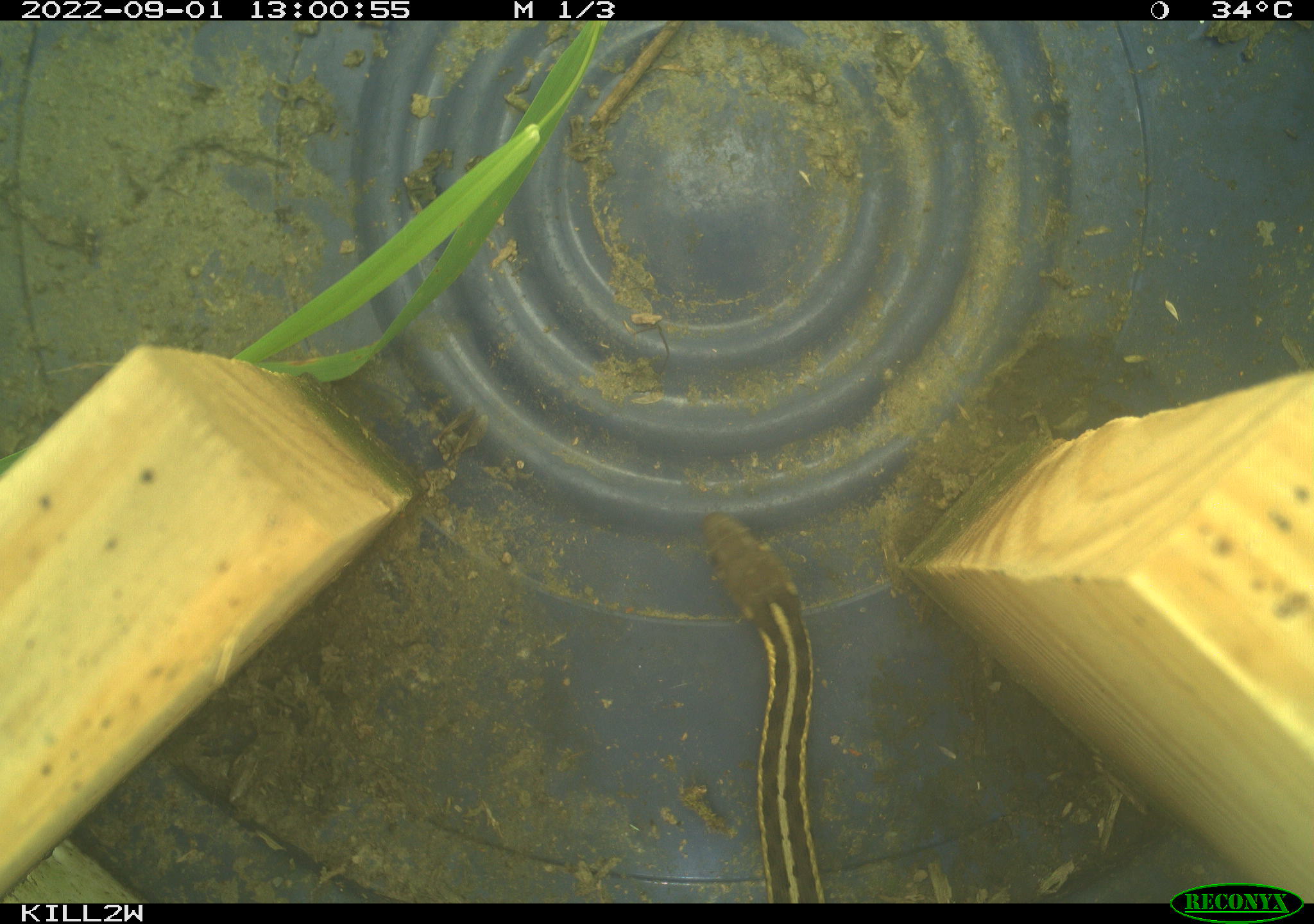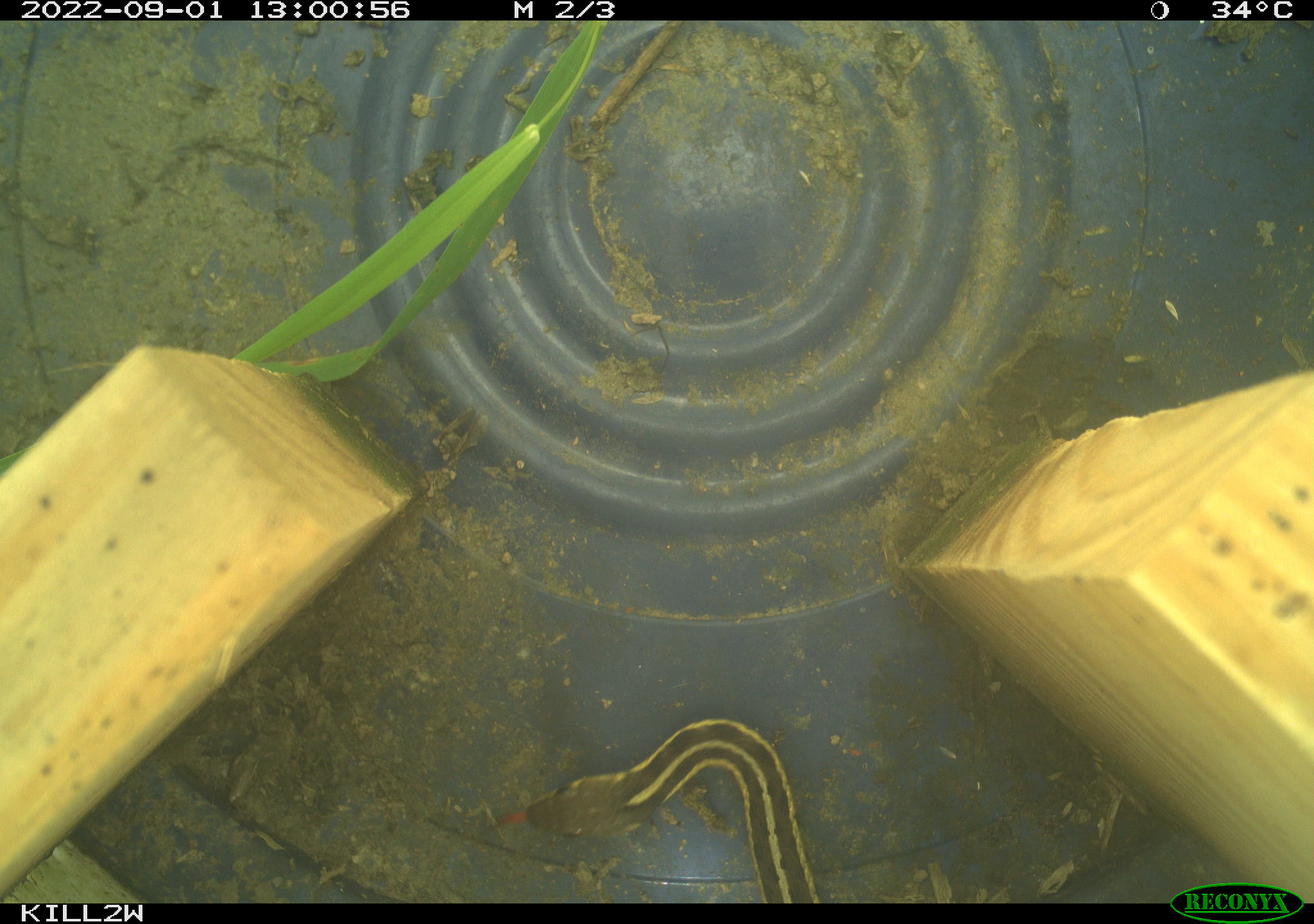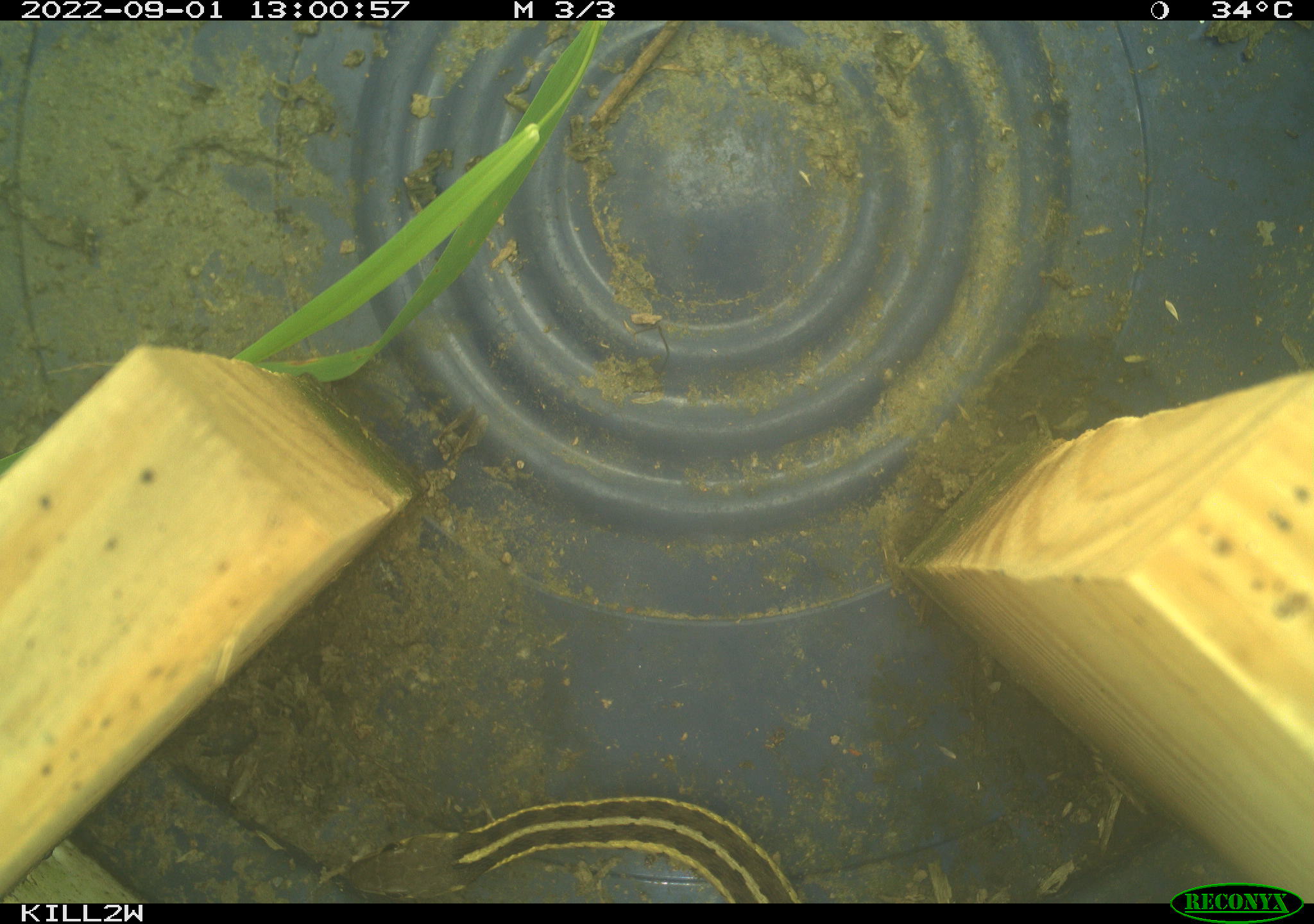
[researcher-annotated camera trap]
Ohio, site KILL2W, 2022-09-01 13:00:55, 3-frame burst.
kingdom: Animalia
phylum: Chordata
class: Reptilia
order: Squamata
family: Colubridae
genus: Thamnophis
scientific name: Thamnophis sirtalis sirtalis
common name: eastern gartersnake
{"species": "eastern gartersnake (Thamnophis sirtalis sirtalis)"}